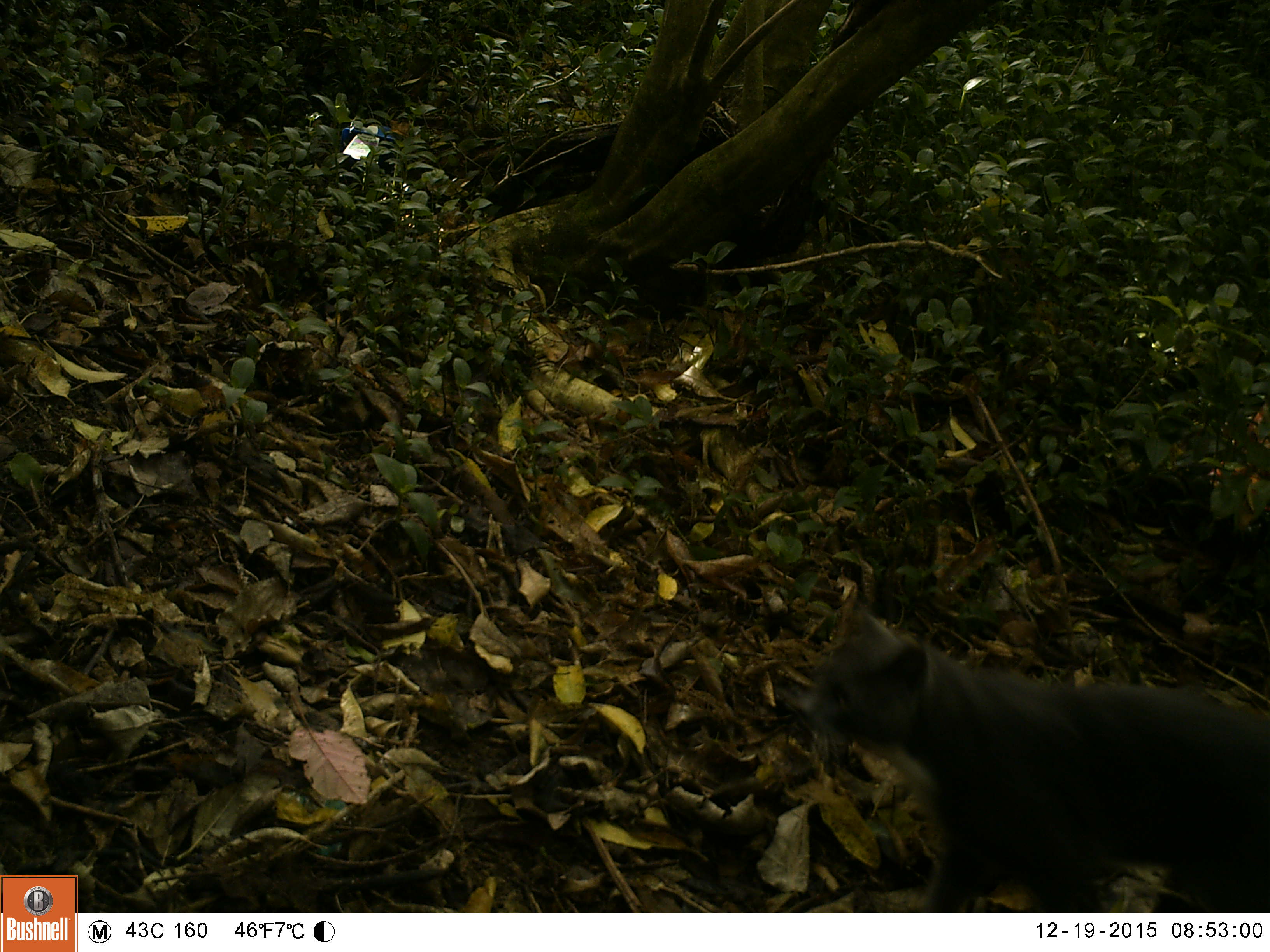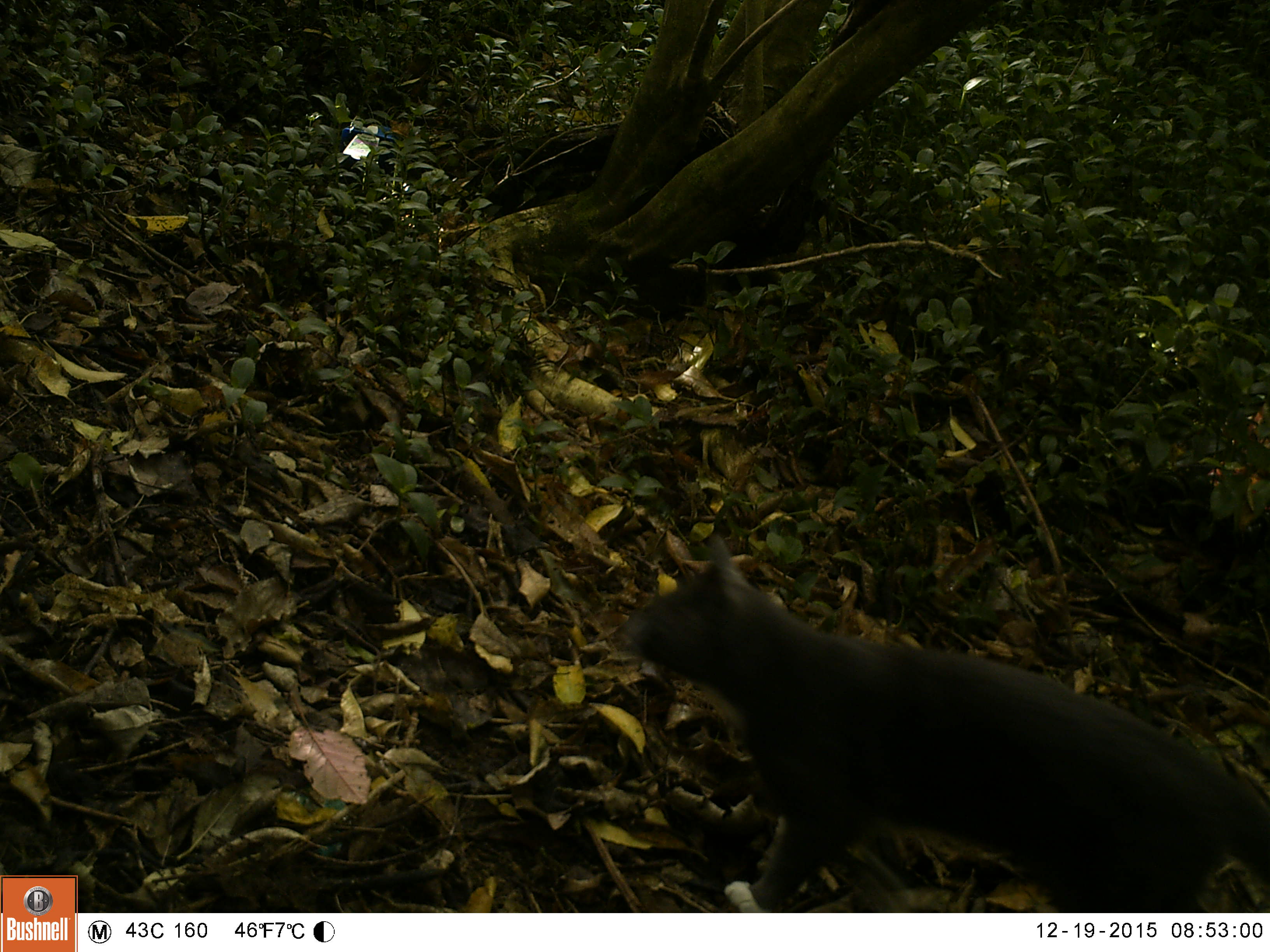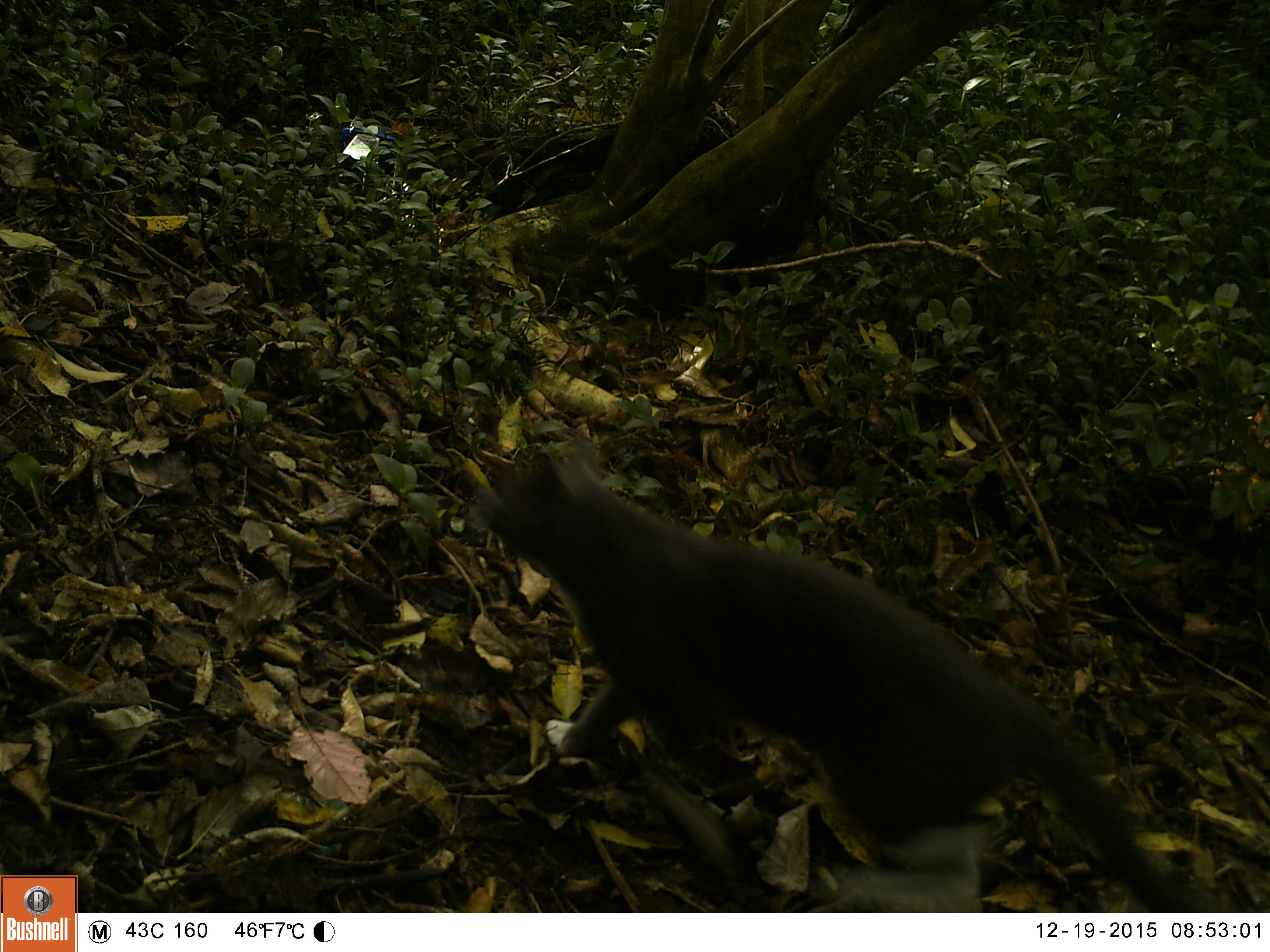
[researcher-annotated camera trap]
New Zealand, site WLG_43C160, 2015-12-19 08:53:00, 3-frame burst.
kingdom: Animalia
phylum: Chordata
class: Mammalia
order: Carnivora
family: Felidae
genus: Felis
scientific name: Felis catus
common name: domestic cat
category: cat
Cat (domestic cat) (Felis catus).